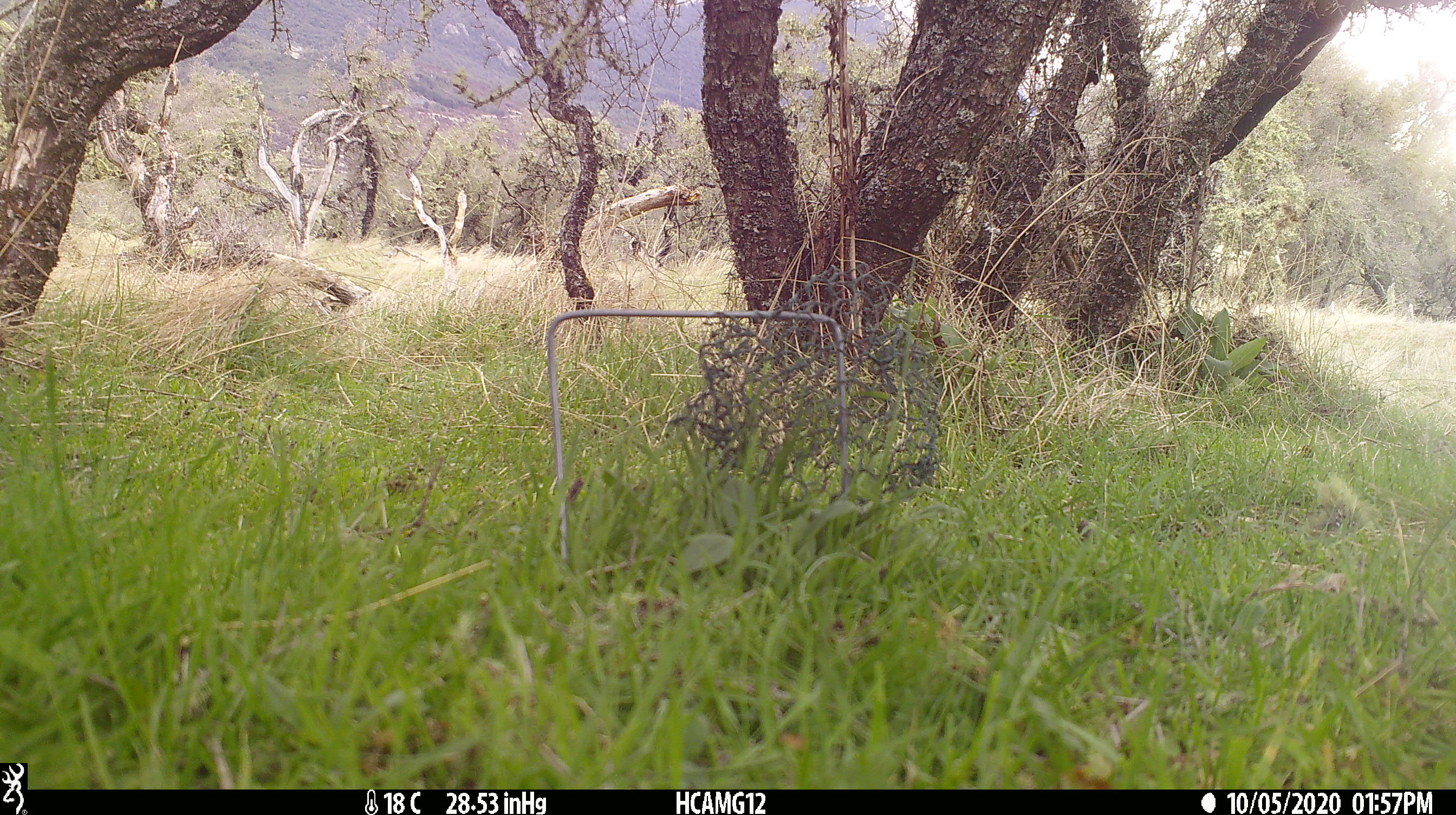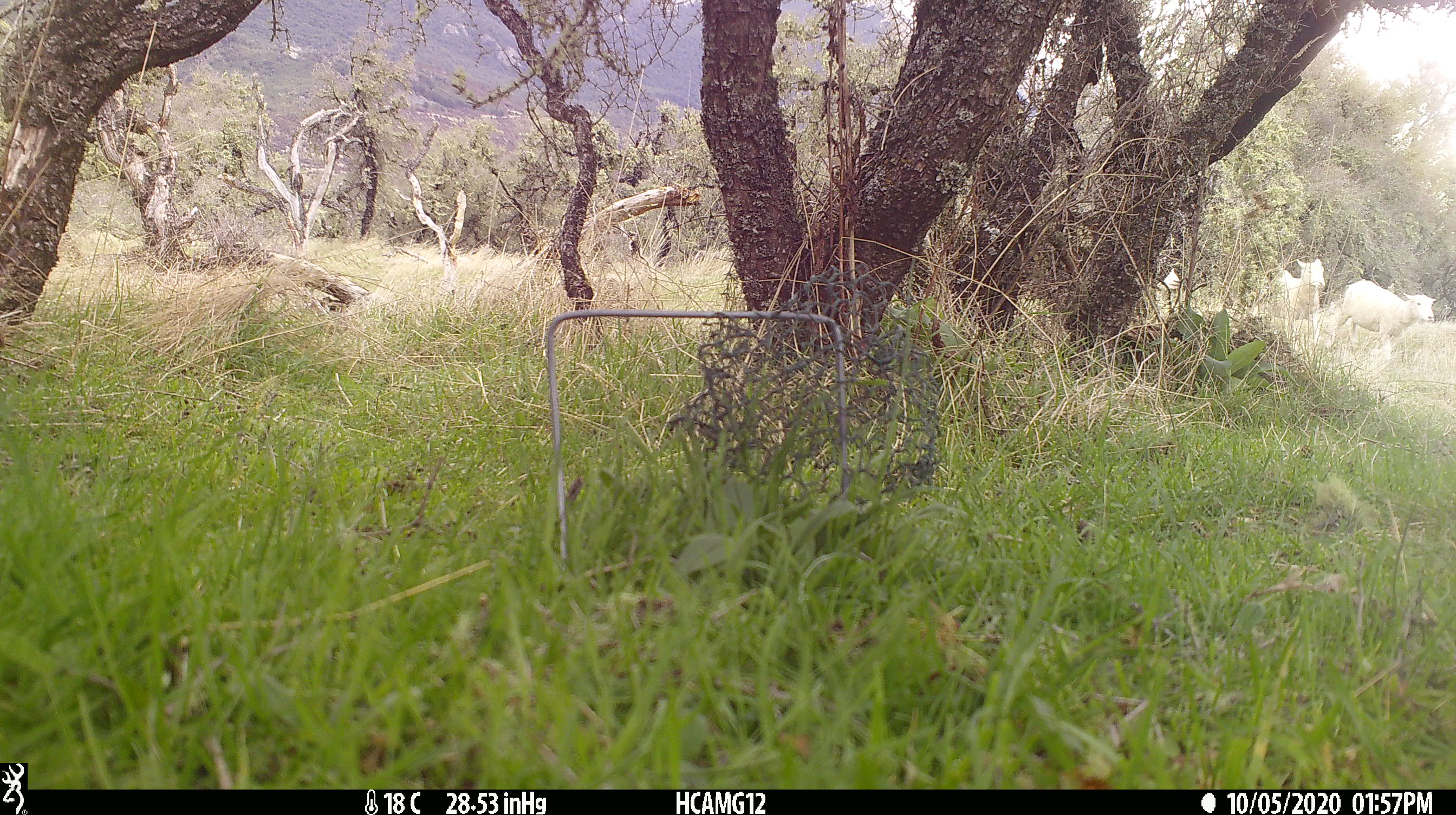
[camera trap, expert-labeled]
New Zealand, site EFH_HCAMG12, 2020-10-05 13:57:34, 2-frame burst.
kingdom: Animalia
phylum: Chordata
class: Mammalia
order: Artiodactyla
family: Bovidae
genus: Ovis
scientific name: Ovis aries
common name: domestic sheep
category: sheep